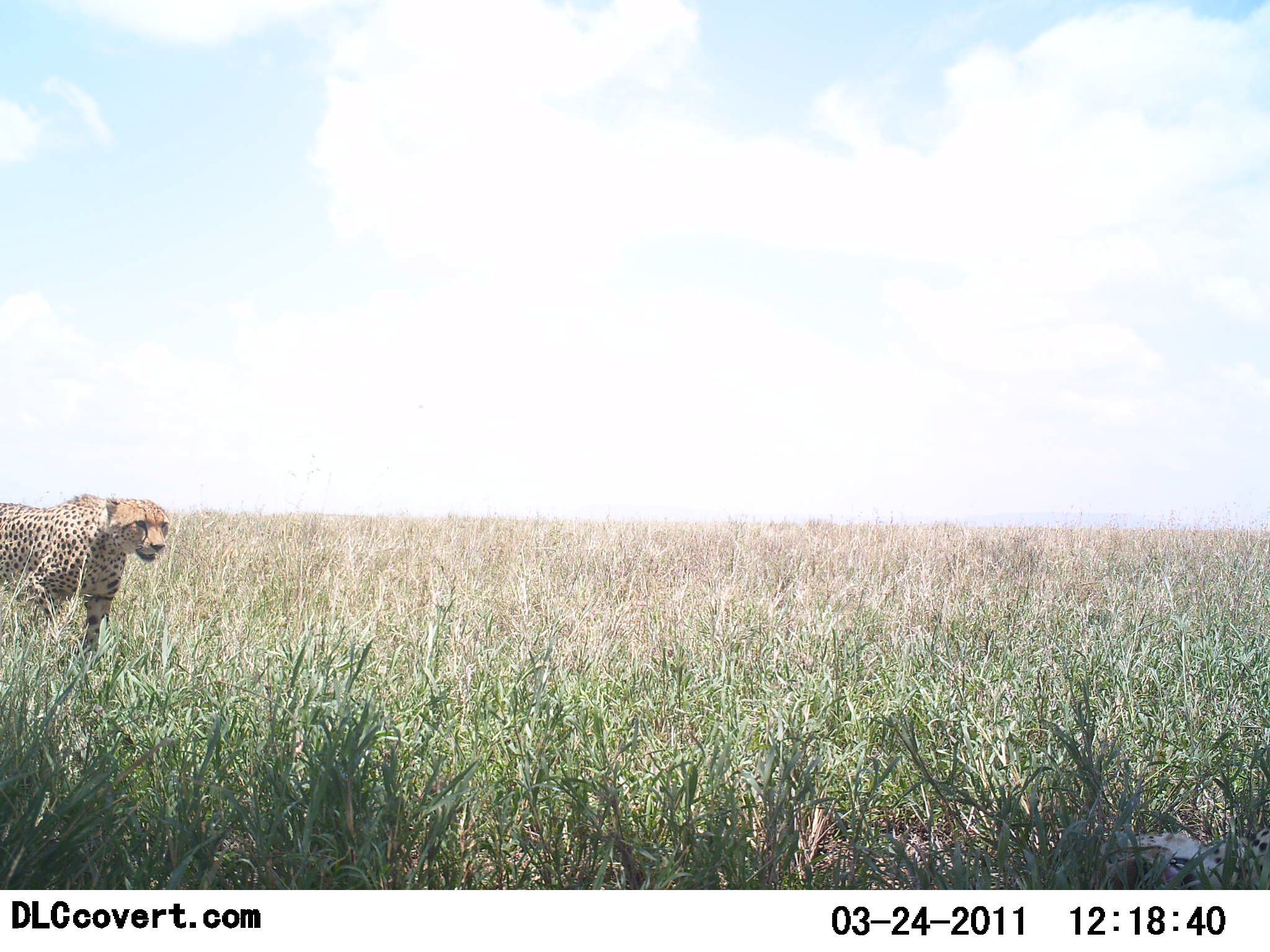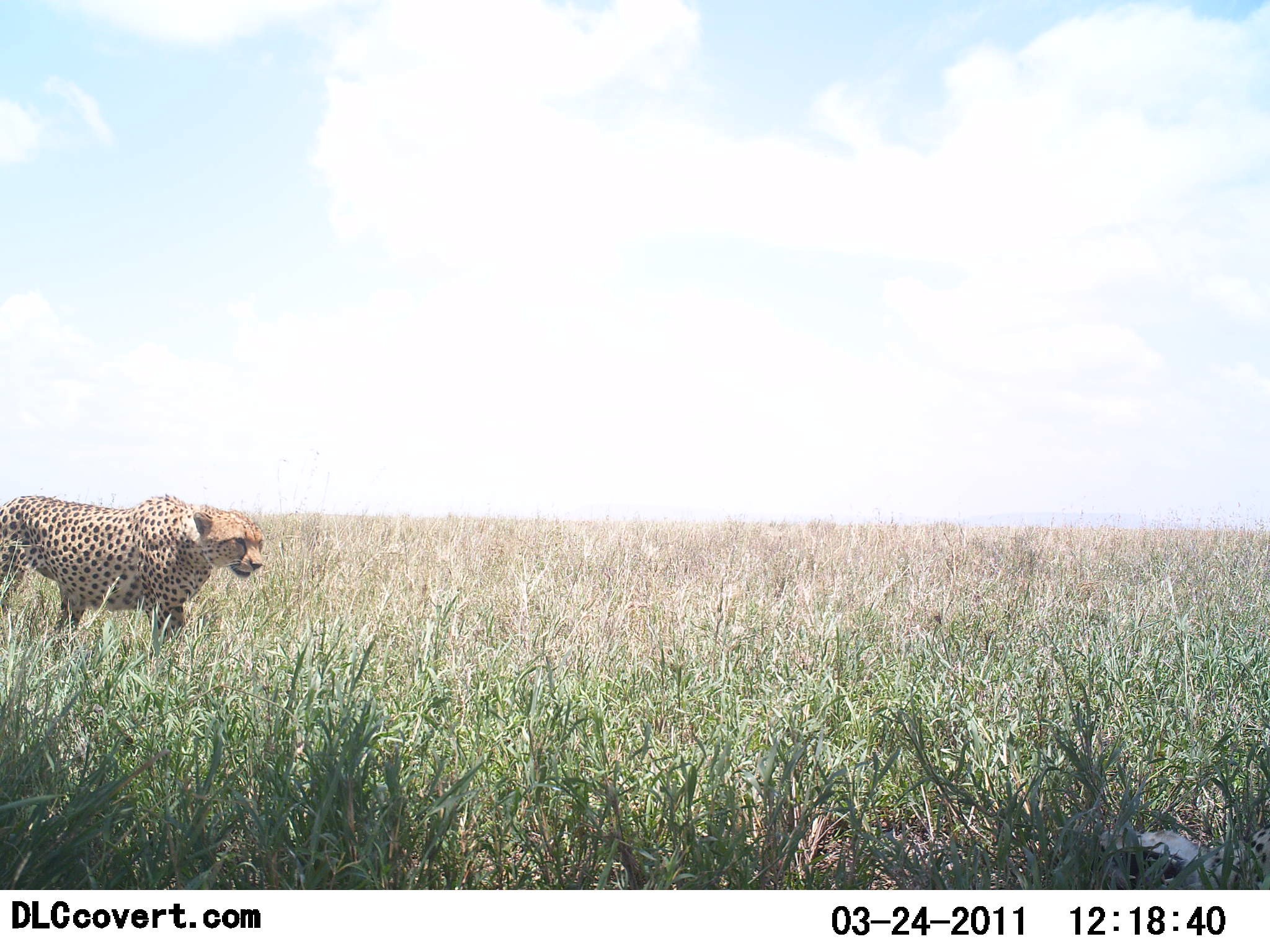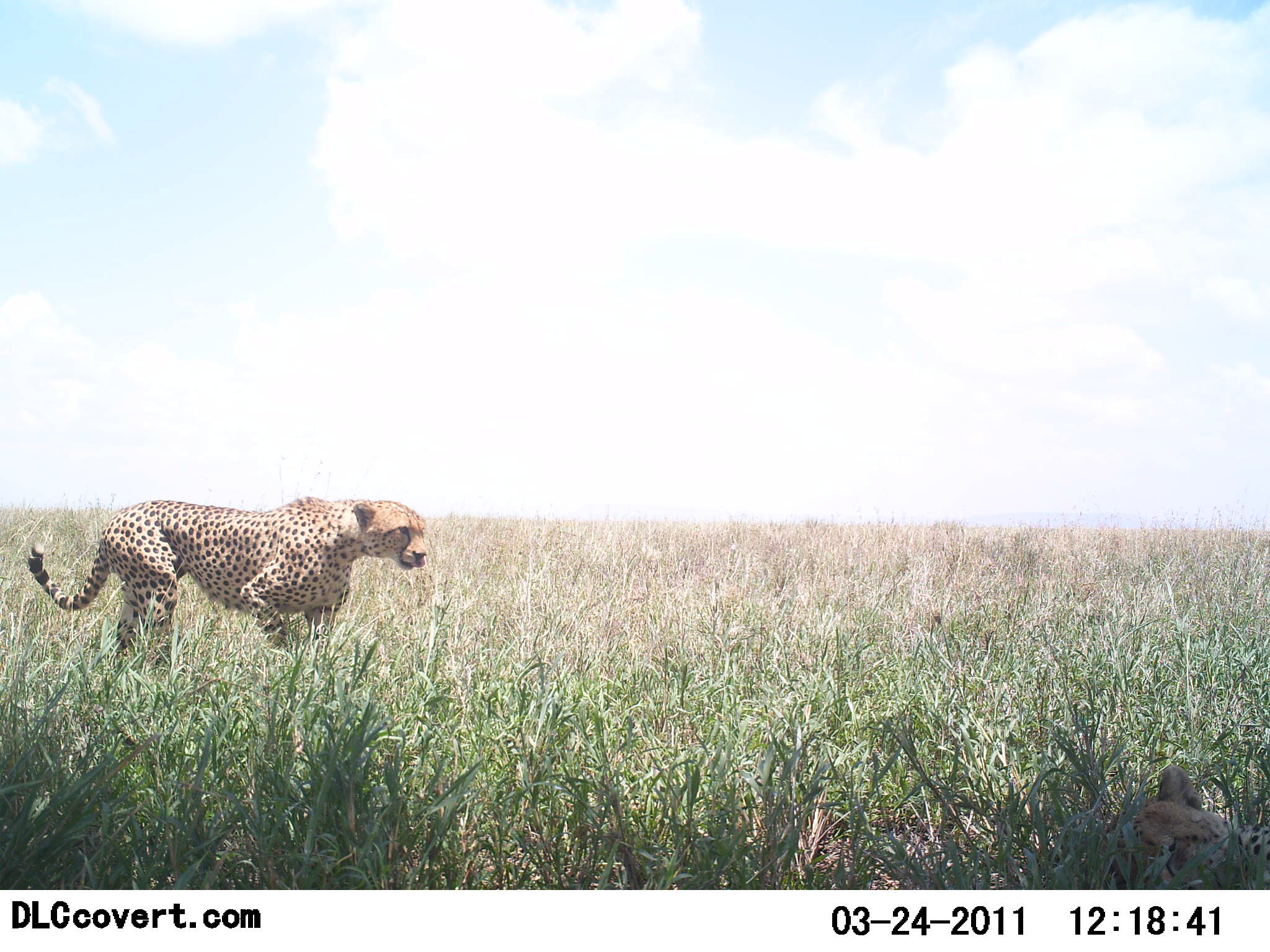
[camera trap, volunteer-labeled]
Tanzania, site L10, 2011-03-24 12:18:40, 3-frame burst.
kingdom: Animalia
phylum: Chordata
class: Mammalia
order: Carnivora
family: Felidae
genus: Acinonyx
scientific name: Acinonyx jubatus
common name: cheetah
Cheetah (Acinonyx jubatus), count 2. Behavior (volunteer vote fractions): standing 27%, resting 45%, moving 82%, interacting 0%. Young present (vote fraction): 27%. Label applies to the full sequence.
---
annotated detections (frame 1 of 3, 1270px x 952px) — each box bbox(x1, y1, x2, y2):
animal: bbox(0, 493, 171, 654); bbox(1099, 827, 1270, 890)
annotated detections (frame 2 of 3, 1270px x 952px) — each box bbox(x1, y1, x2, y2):
animal: bbox(0, 494, 264, 651); bbox(1098, 822, 1270, 890)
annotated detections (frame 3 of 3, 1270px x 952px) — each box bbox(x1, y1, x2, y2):
animal: bbox(28, 496, 429, 683); bbox(1112, 766, 1270, 890)